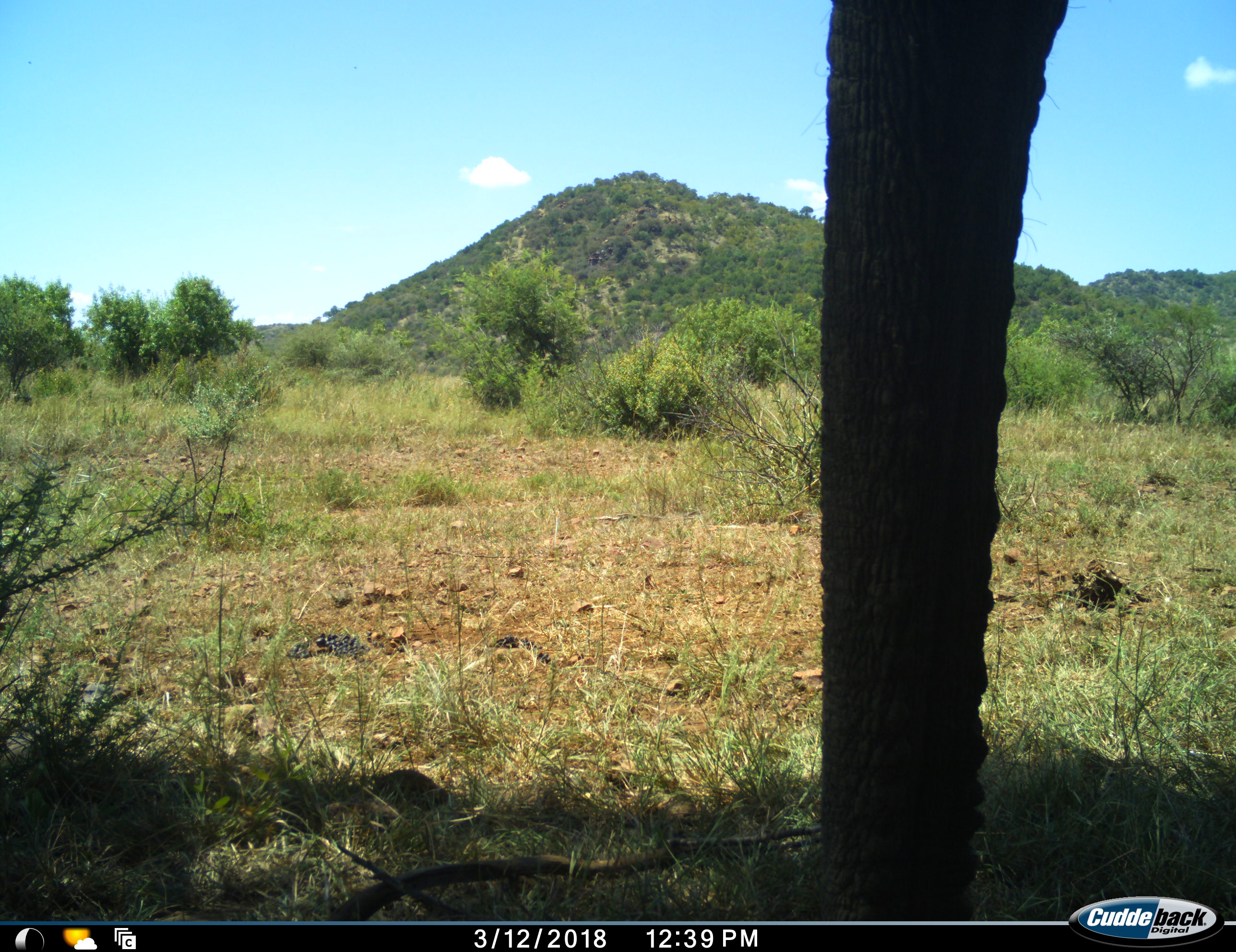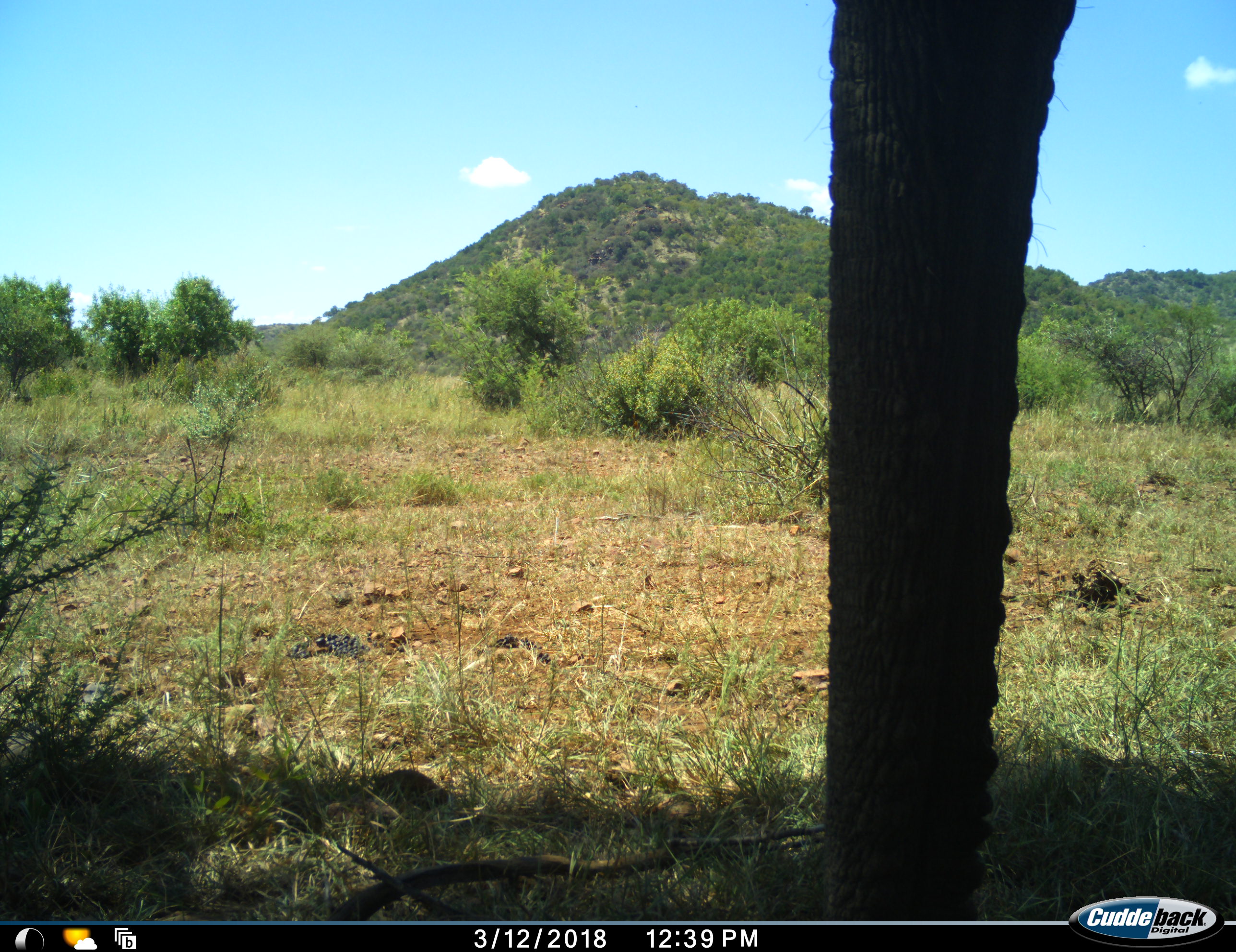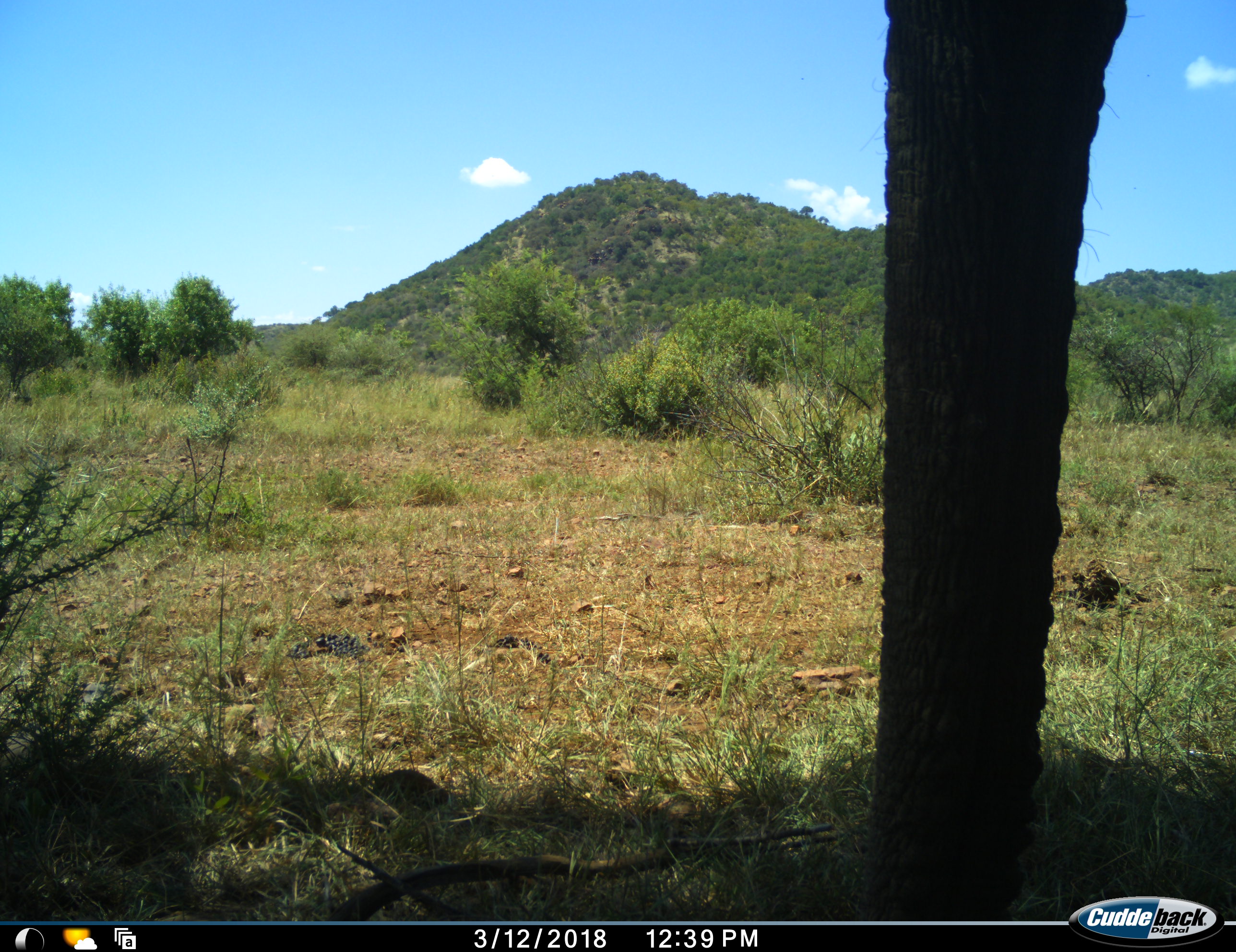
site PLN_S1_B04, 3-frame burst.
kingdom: Animalia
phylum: Chordata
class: Mammalia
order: Proboscidea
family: Elephantidae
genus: Loxodonta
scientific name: Loxodonta africana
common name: african bush elephant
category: elephant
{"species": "elephant (african bush elephant) (Loxodonta africana)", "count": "1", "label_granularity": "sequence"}